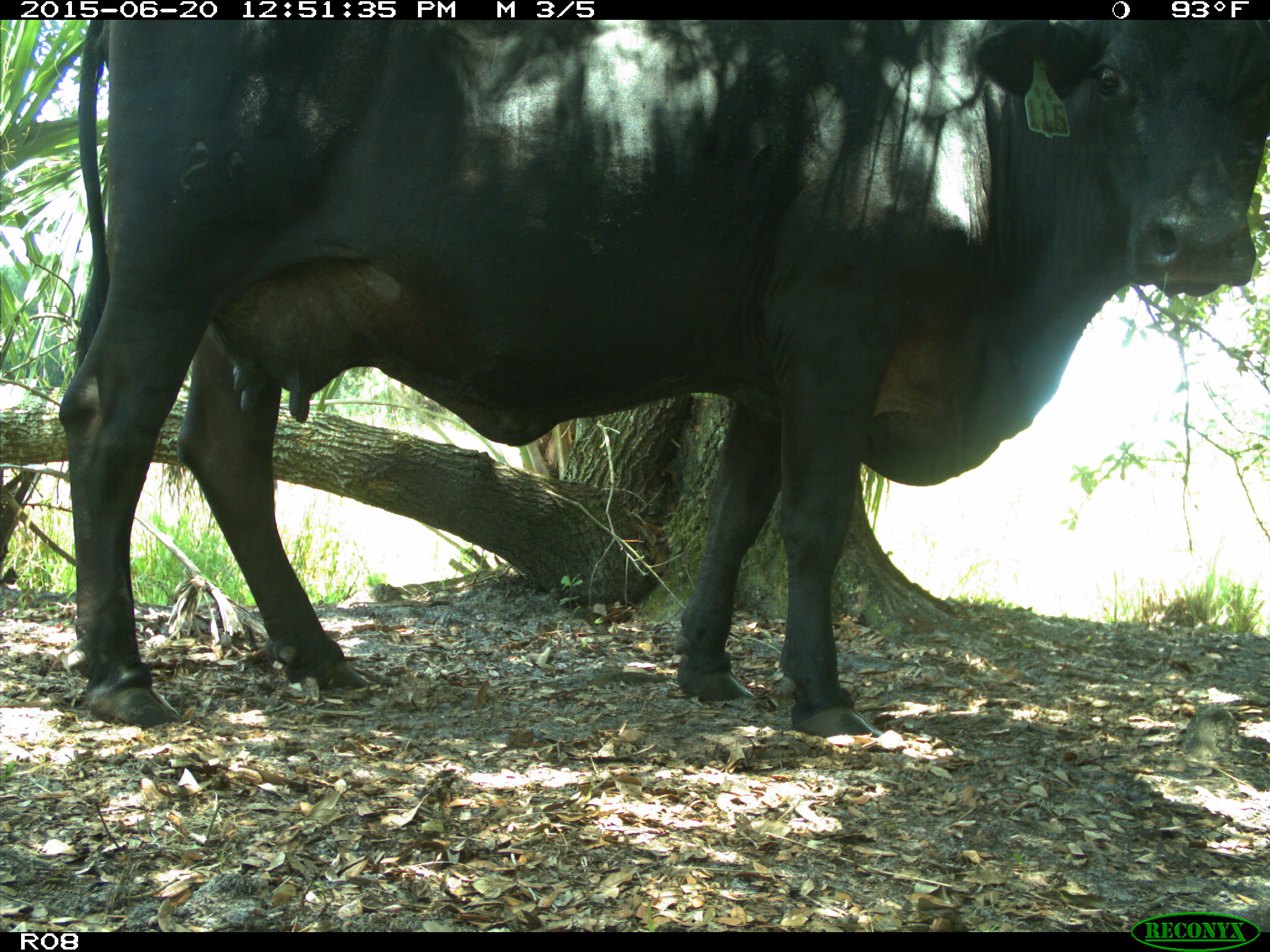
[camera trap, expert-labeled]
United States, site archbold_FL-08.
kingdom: Animalia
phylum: Chordata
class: Mammalia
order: Artiodactyla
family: Bovidae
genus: Bos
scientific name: Bos taurus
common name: domestic cow